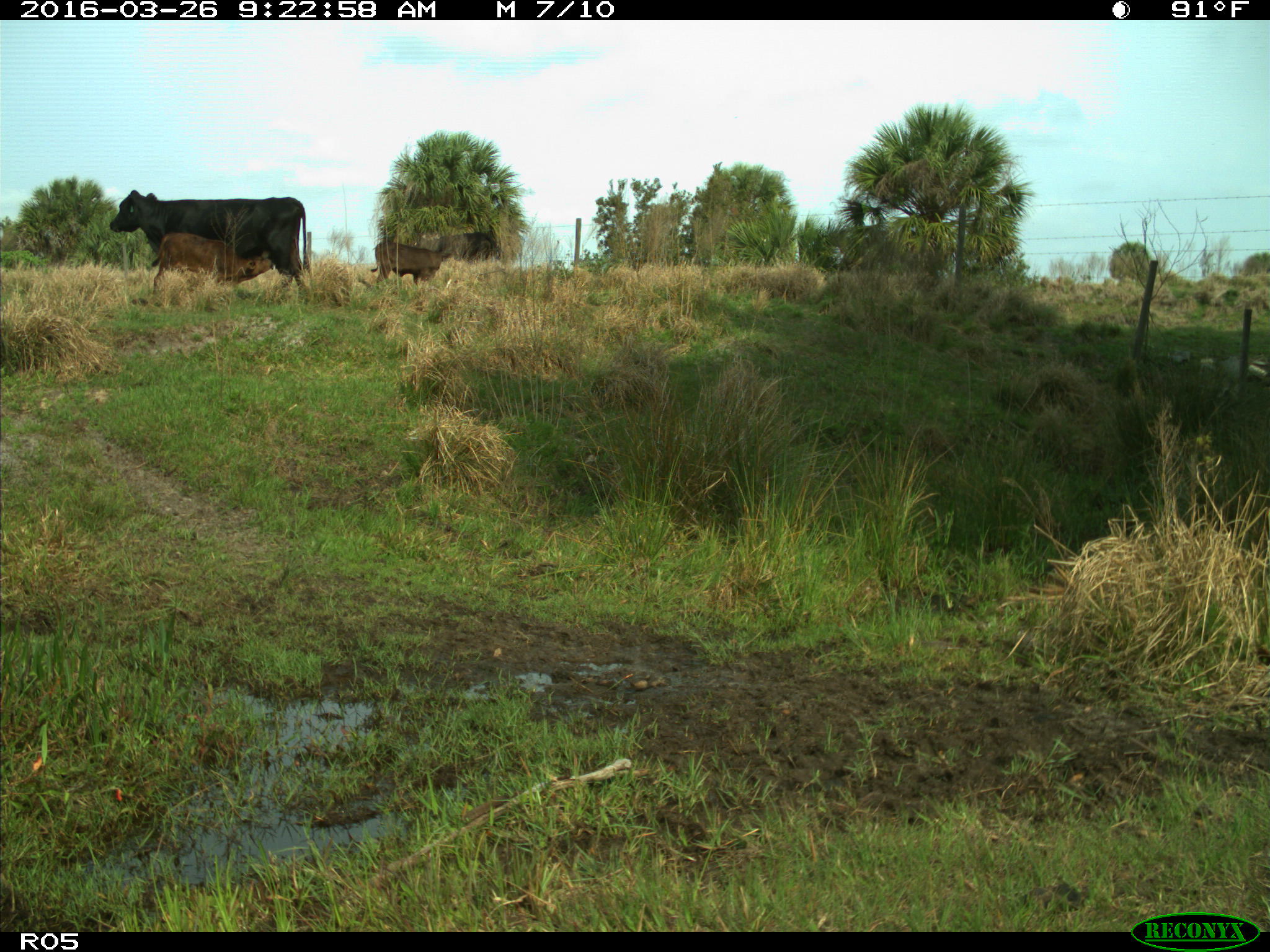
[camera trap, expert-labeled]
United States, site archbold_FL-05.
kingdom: Animalia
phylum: Chordata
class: Mammalia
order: Artiodactyla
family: Bovidae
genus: Bos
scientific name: Bos taurus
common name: domestic cow